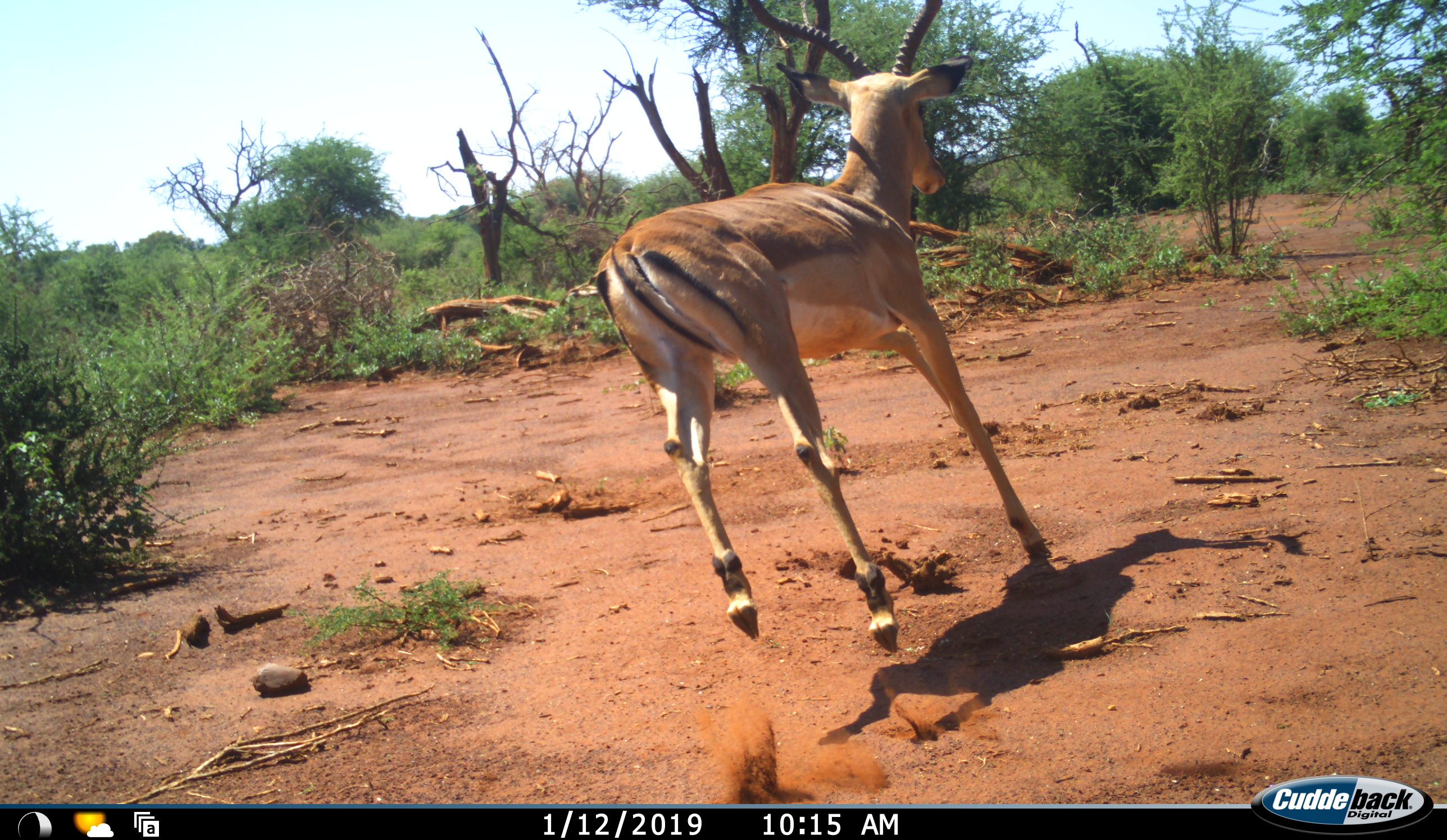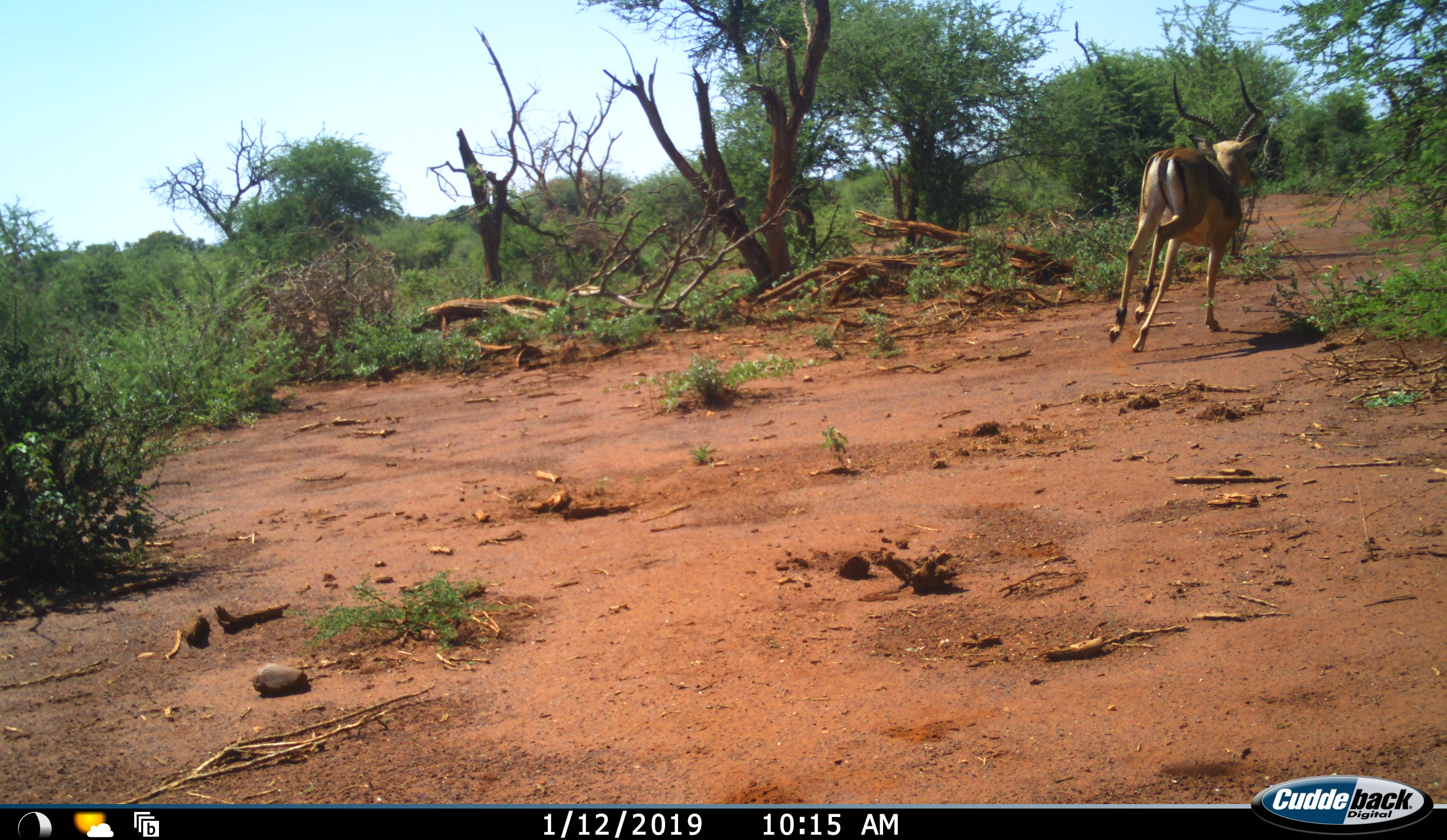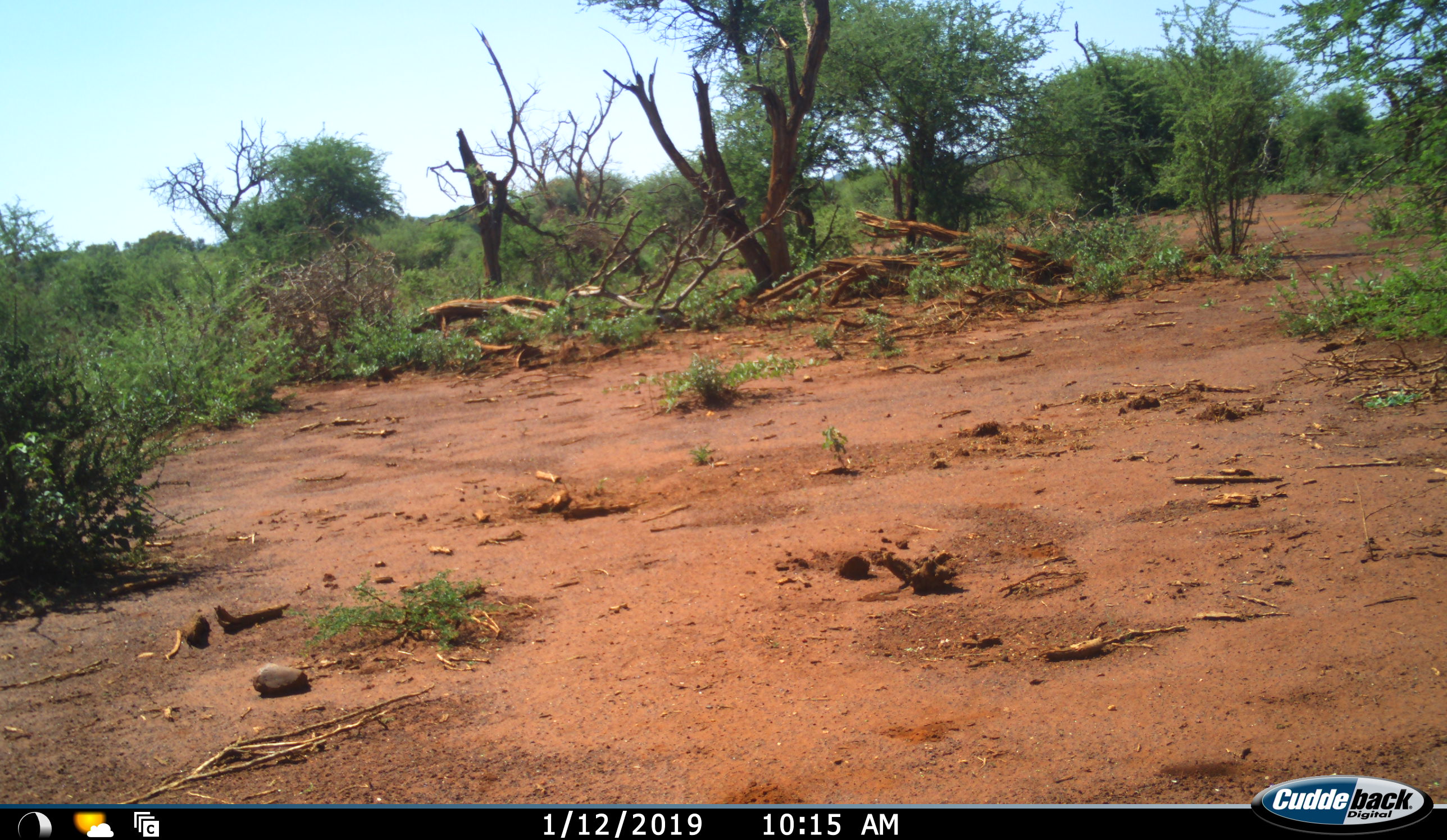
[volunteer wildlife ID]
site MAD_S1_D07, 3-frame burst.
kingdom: Animalia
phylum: Chordata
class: Mammalia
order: Artiodactyla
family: Bovidae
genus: Aepyceros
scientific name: Aepyceros melampus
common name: impala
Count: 1.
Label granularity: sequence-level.